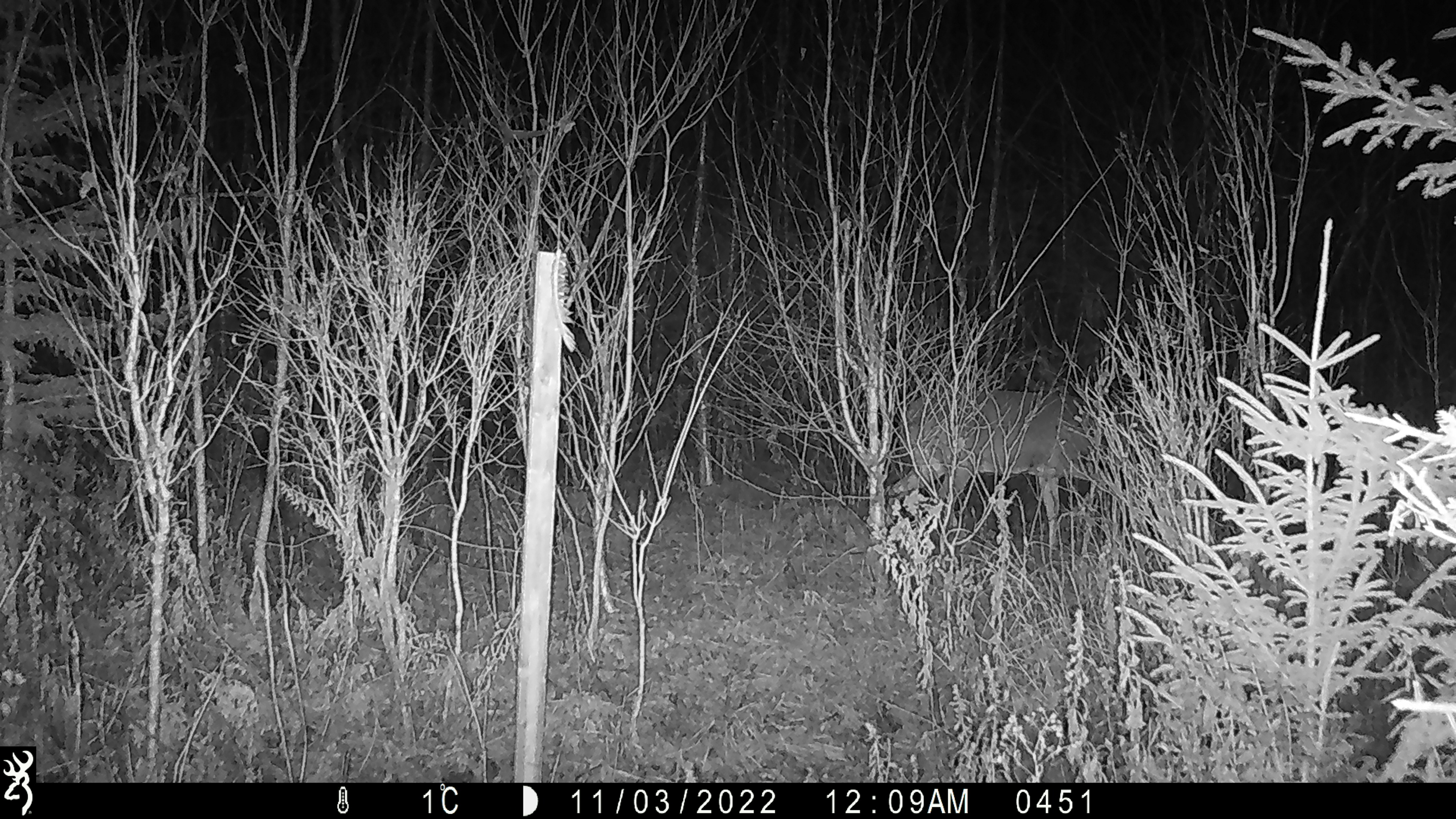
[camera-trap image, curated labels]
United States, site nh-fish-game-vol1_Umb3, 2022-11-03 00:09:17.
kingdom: Animalia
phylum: Chordata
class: Mammalia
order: Artiodactyla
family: Cervidae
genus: Odocoileus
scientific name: Odocoileus virginianus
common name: white-tailed deer